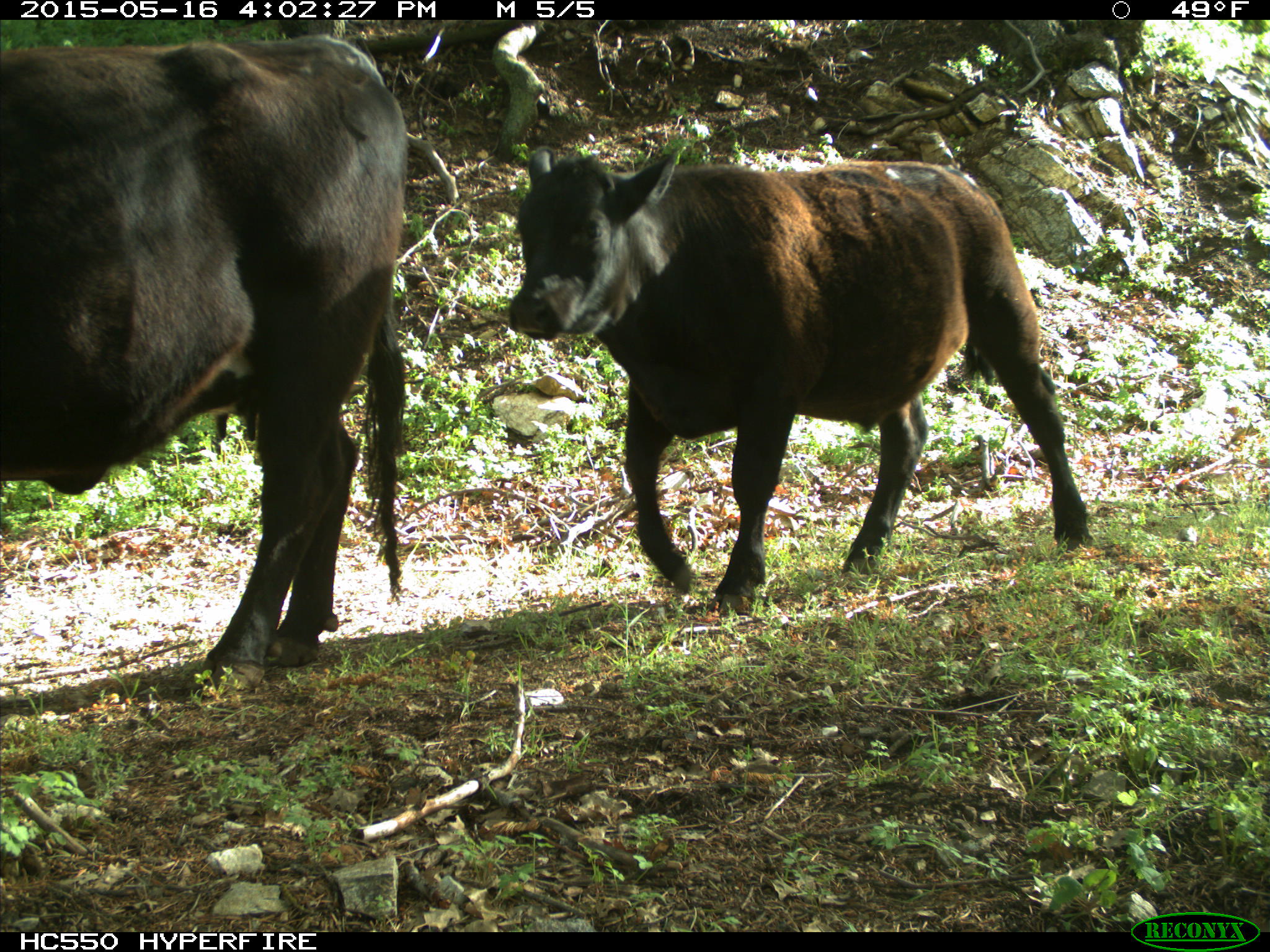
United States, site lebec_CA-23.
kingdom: Animalia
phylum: Chordata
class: Mammalia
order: Artiodactyla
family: Bovidae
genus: Bos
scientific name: Bos taurus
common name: domestic cow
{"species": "Bos taurus (domestic cow)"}